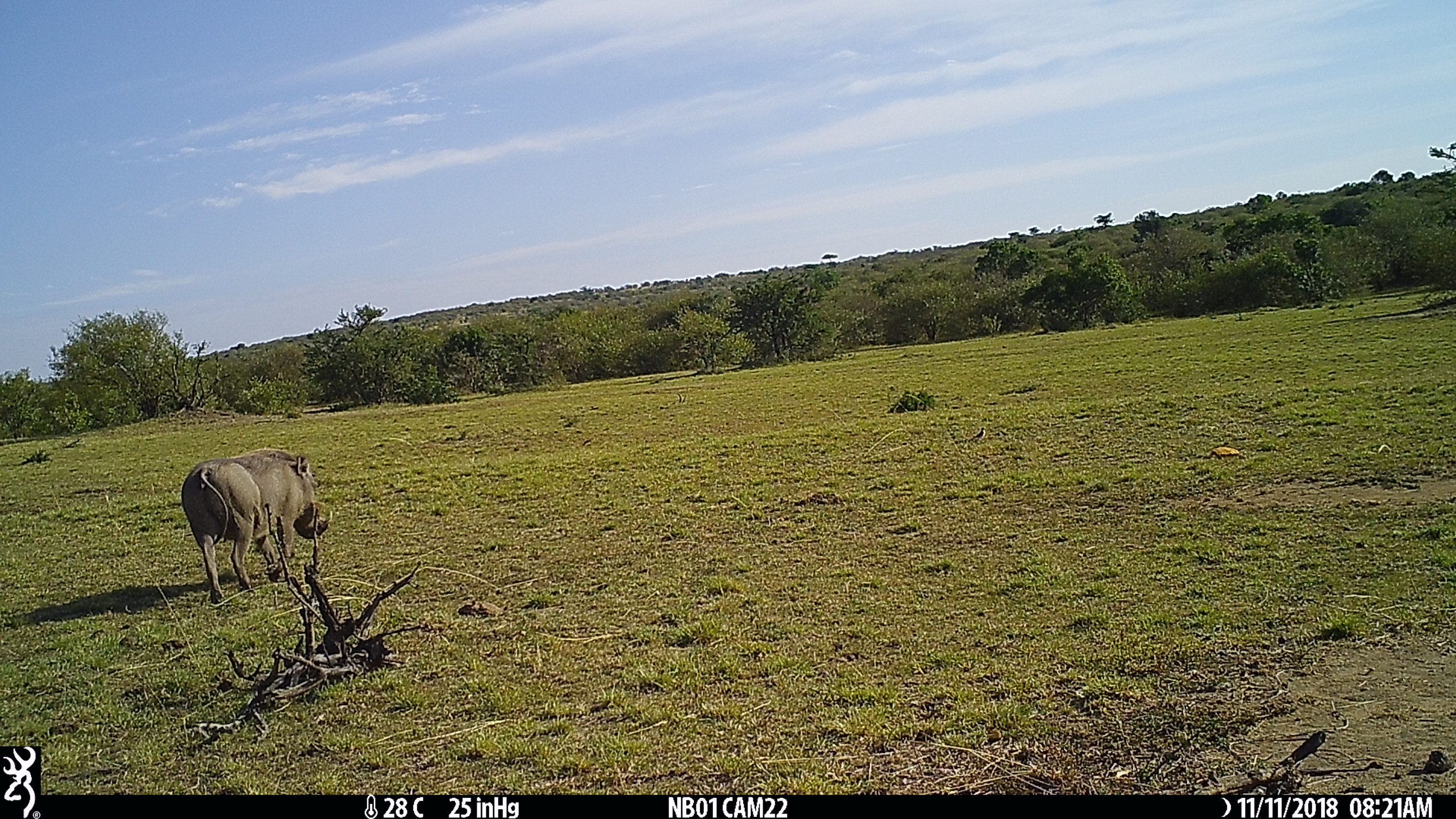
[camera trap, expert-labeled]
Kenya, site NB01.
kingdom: Animalia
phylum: Chordata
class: Mammalia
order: Artiodactyla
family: Suidae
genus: Phacochoerus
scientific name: Phacochoerus africanus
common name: common warthog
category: warthog